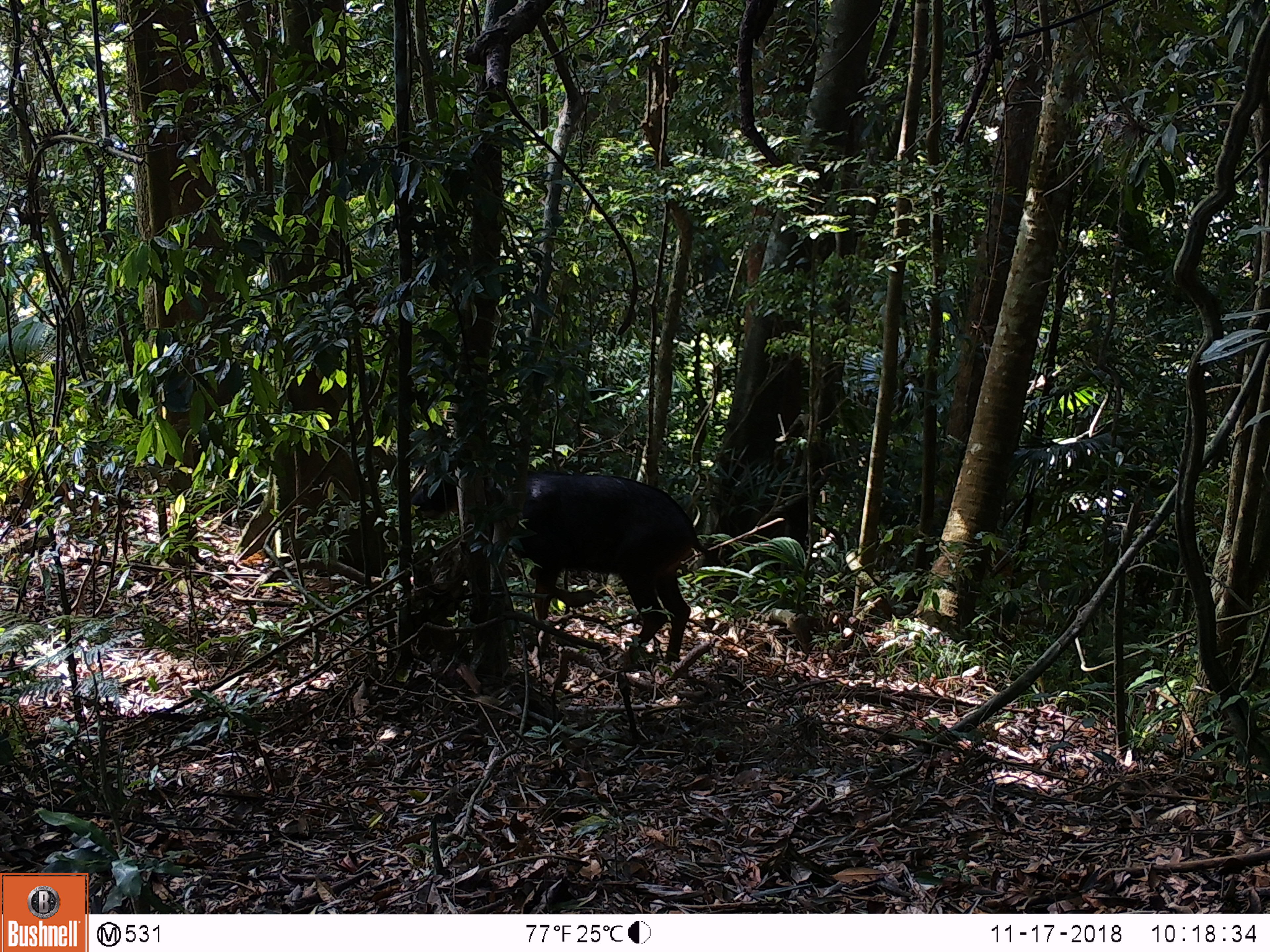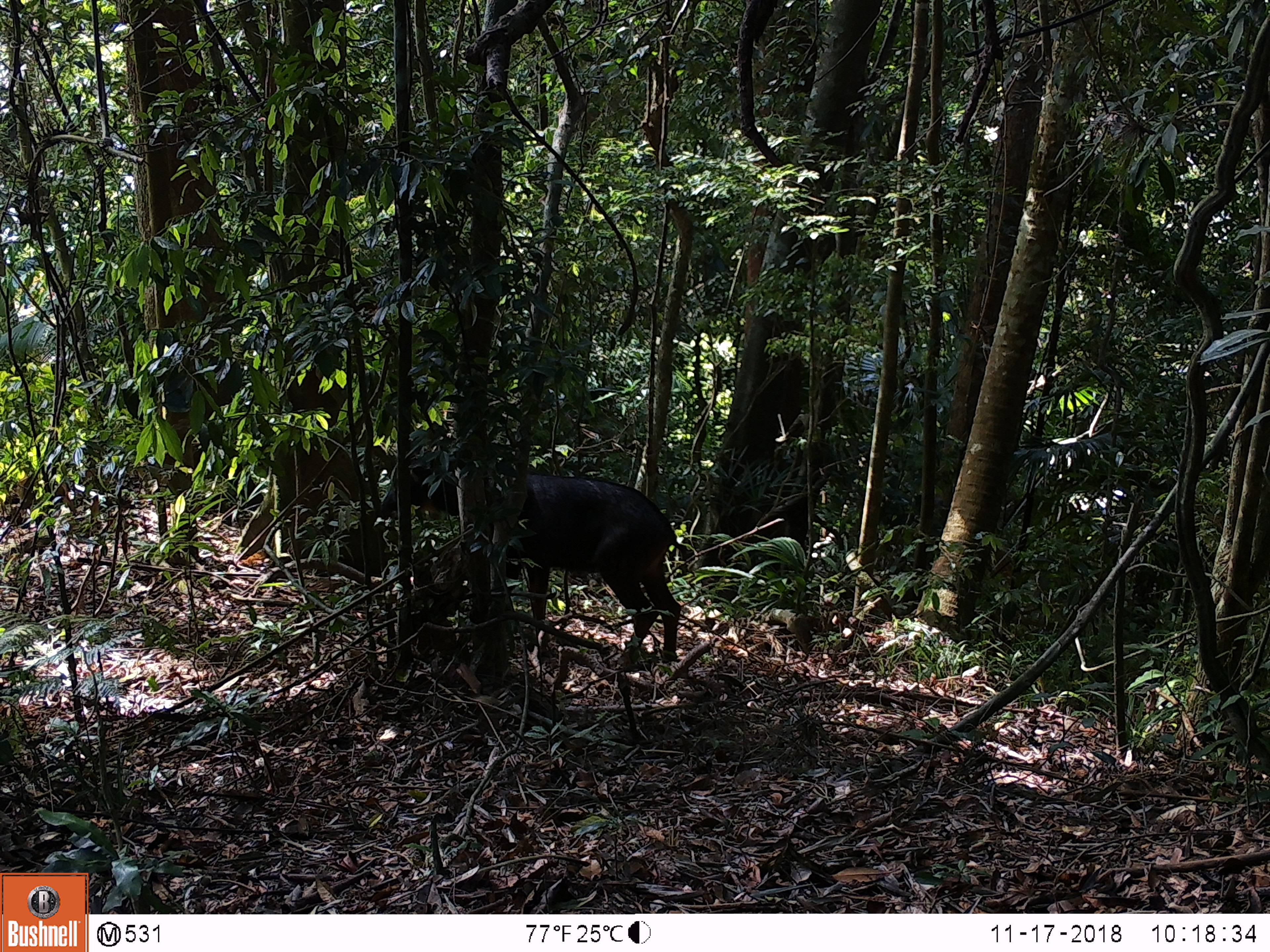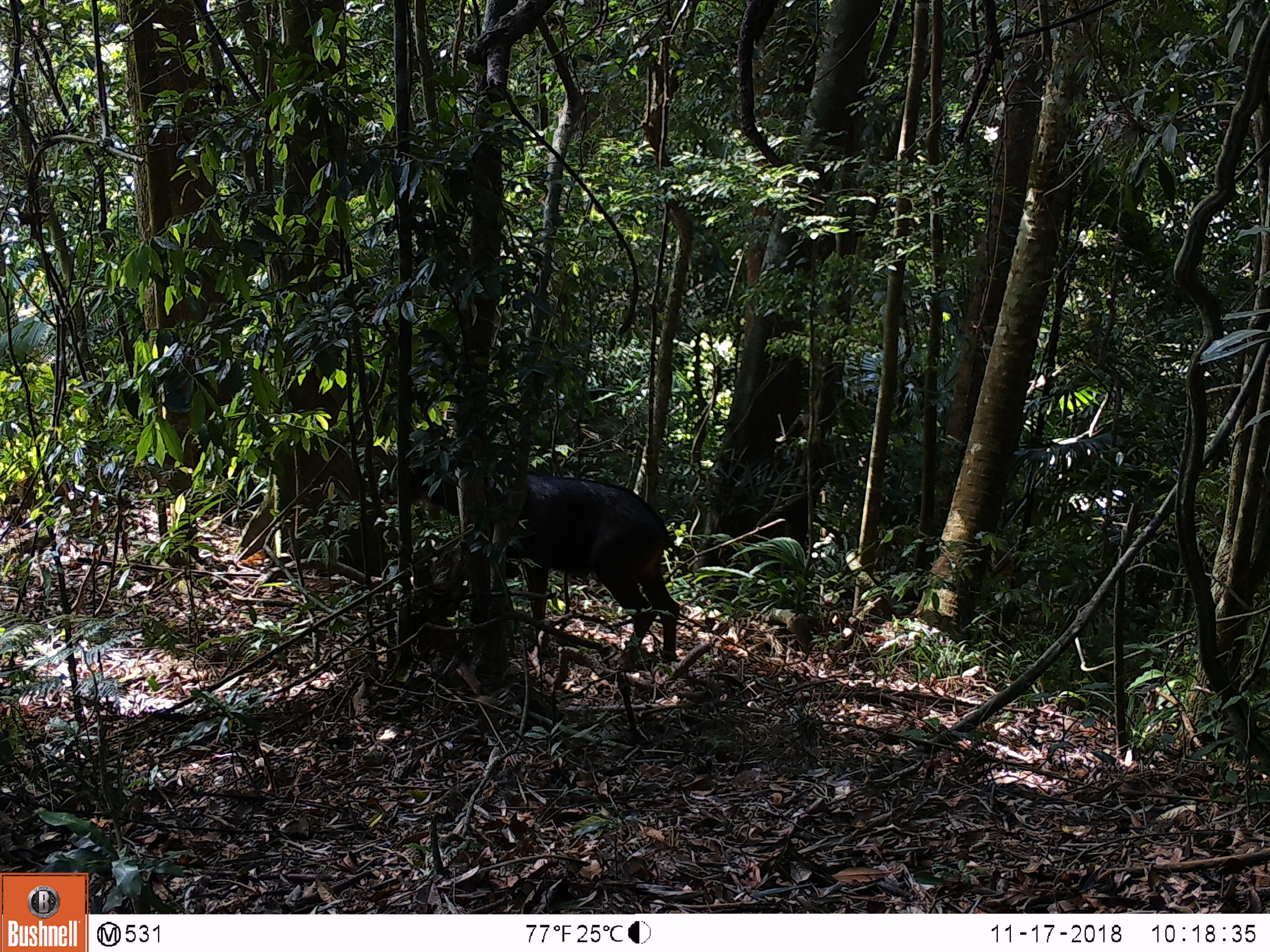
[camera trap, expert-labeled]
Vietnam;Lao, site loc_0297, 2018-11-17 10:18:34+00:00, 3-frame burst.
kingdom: Animalia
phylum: Chordata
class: Mammalia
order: Artiodactyla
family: Bovidae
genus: Capricornis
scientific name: Capricornis sumatraensis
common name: chinese serow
Chinese serow (Capricornis sumatraensis). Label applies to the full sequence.